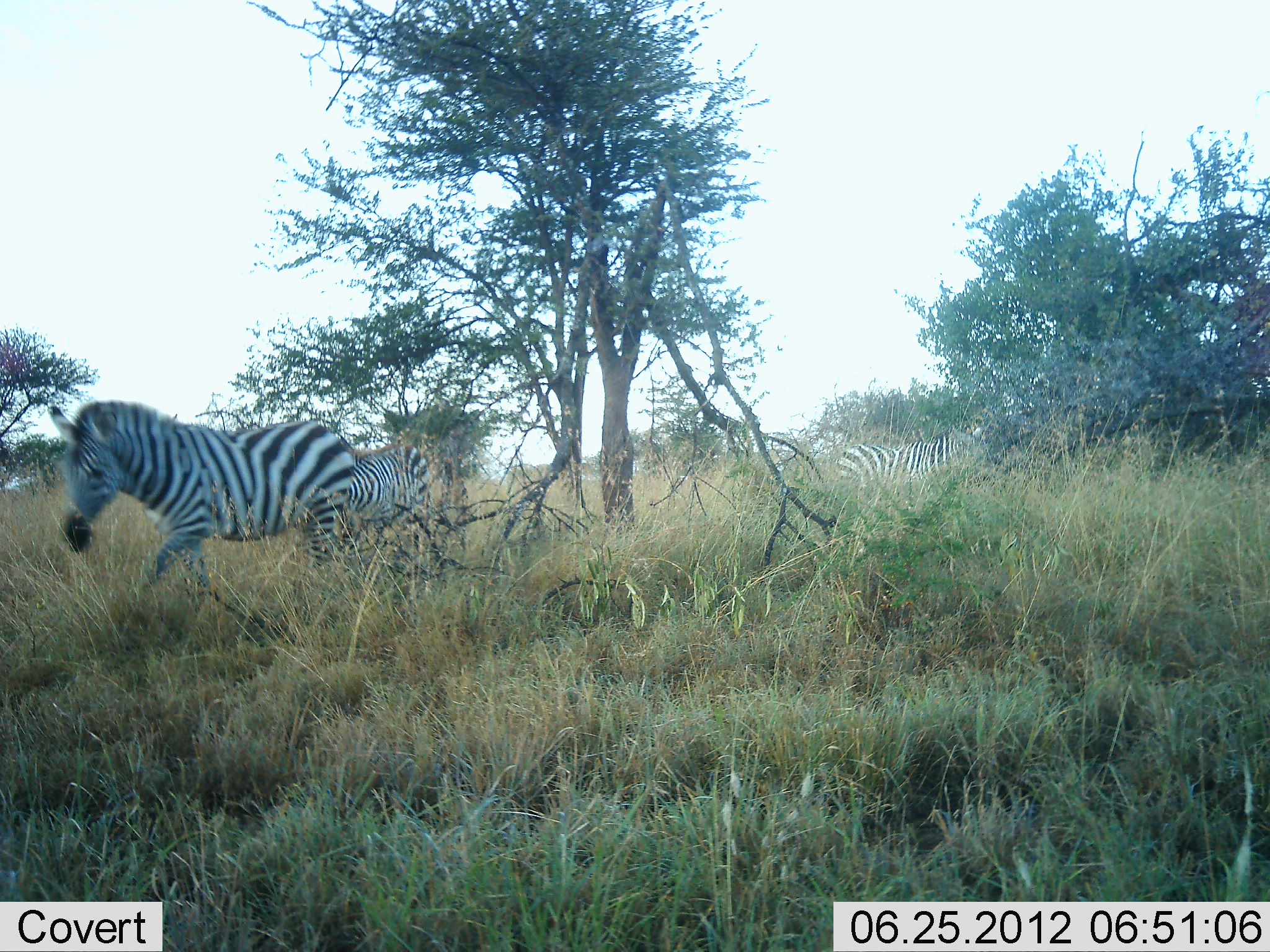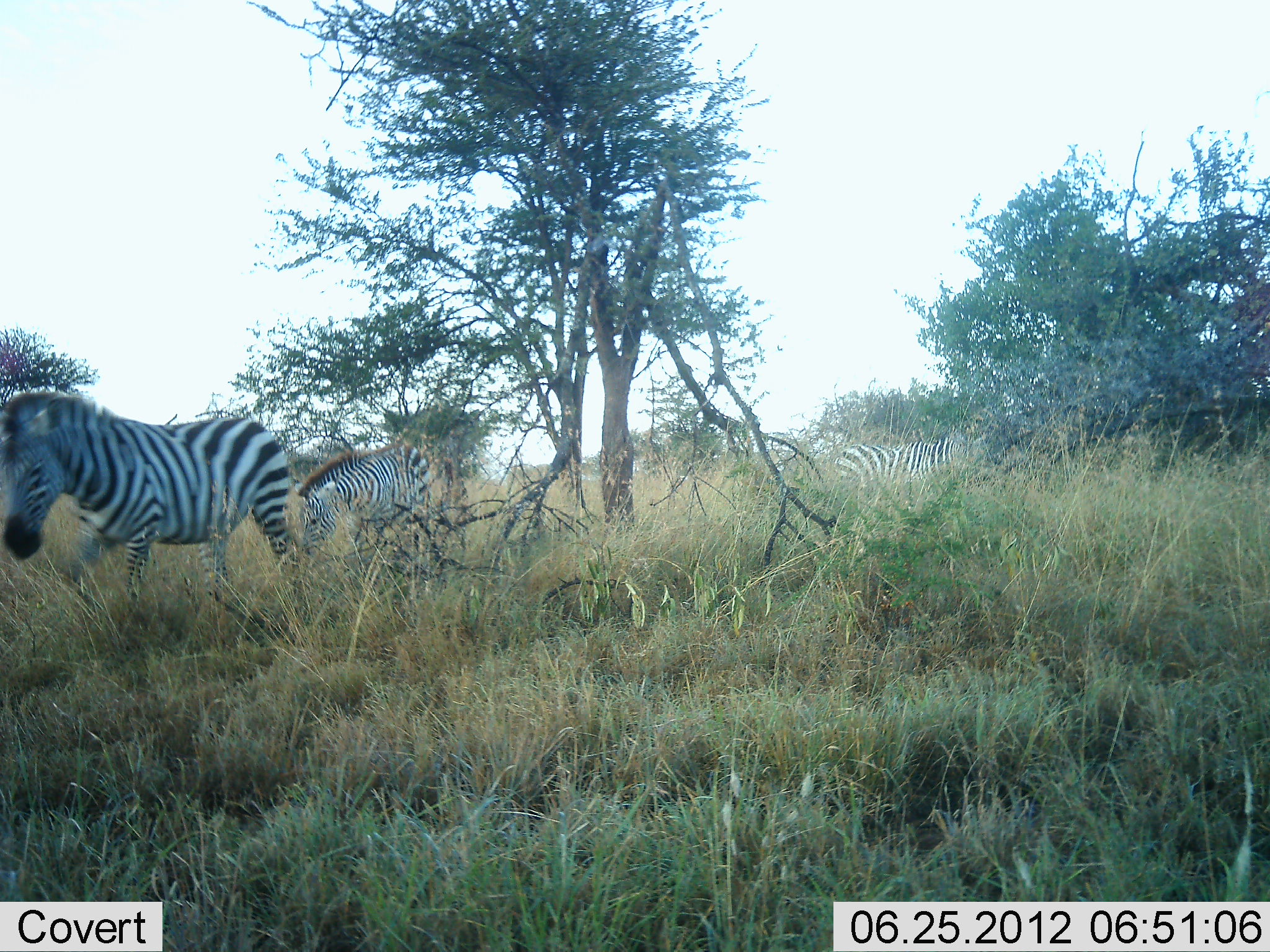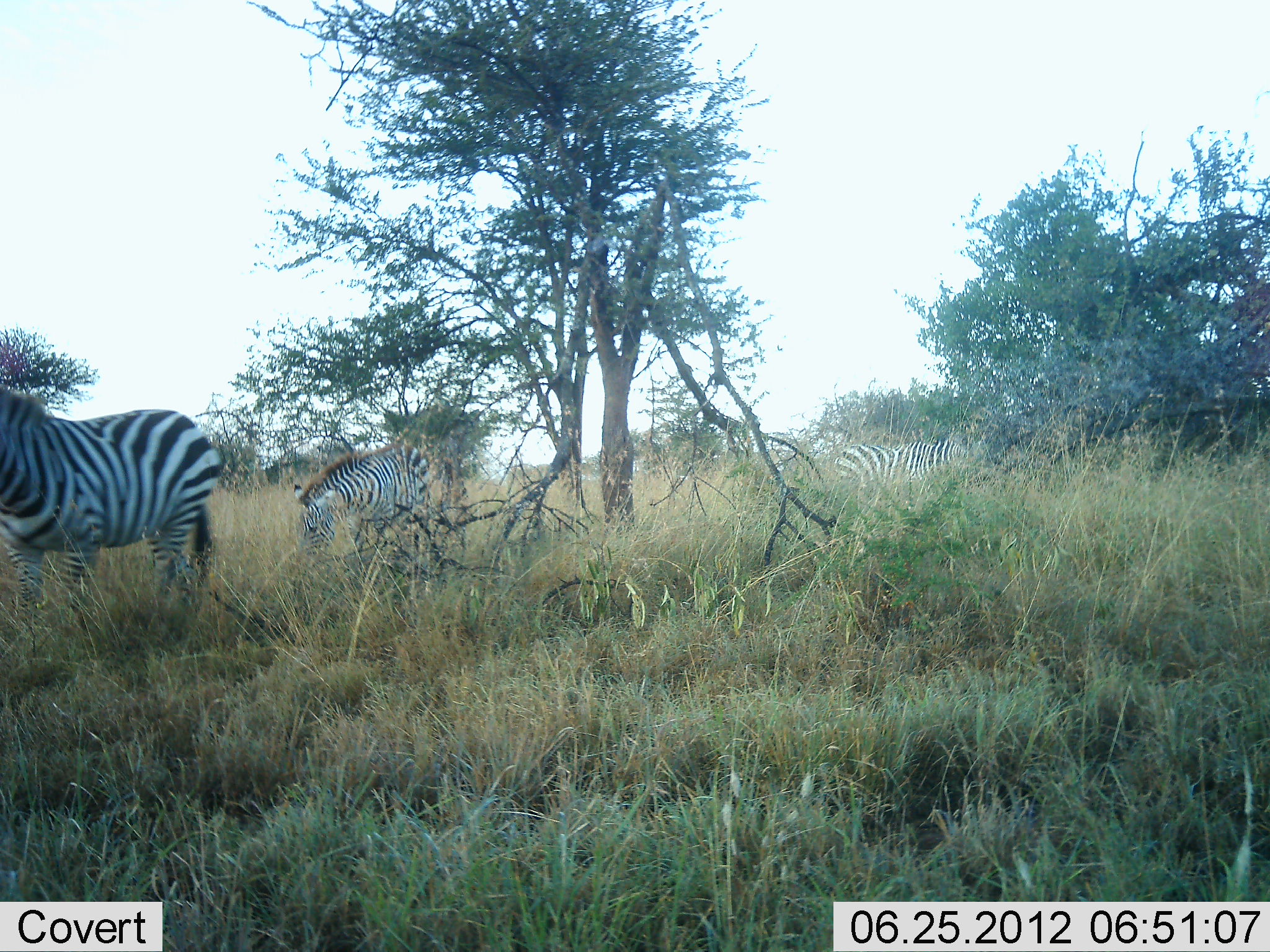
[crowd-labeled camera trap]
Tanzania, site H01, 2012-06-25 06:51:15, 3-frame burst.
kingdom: Animalia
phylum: Chordata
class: Mammalia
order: Perissodactyla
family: Equidae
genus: Equus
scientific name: Equus quagga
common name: plains zebra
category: zebra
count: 3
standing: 30%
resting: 0%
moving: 90%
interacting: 0%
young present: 0%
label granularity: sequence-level